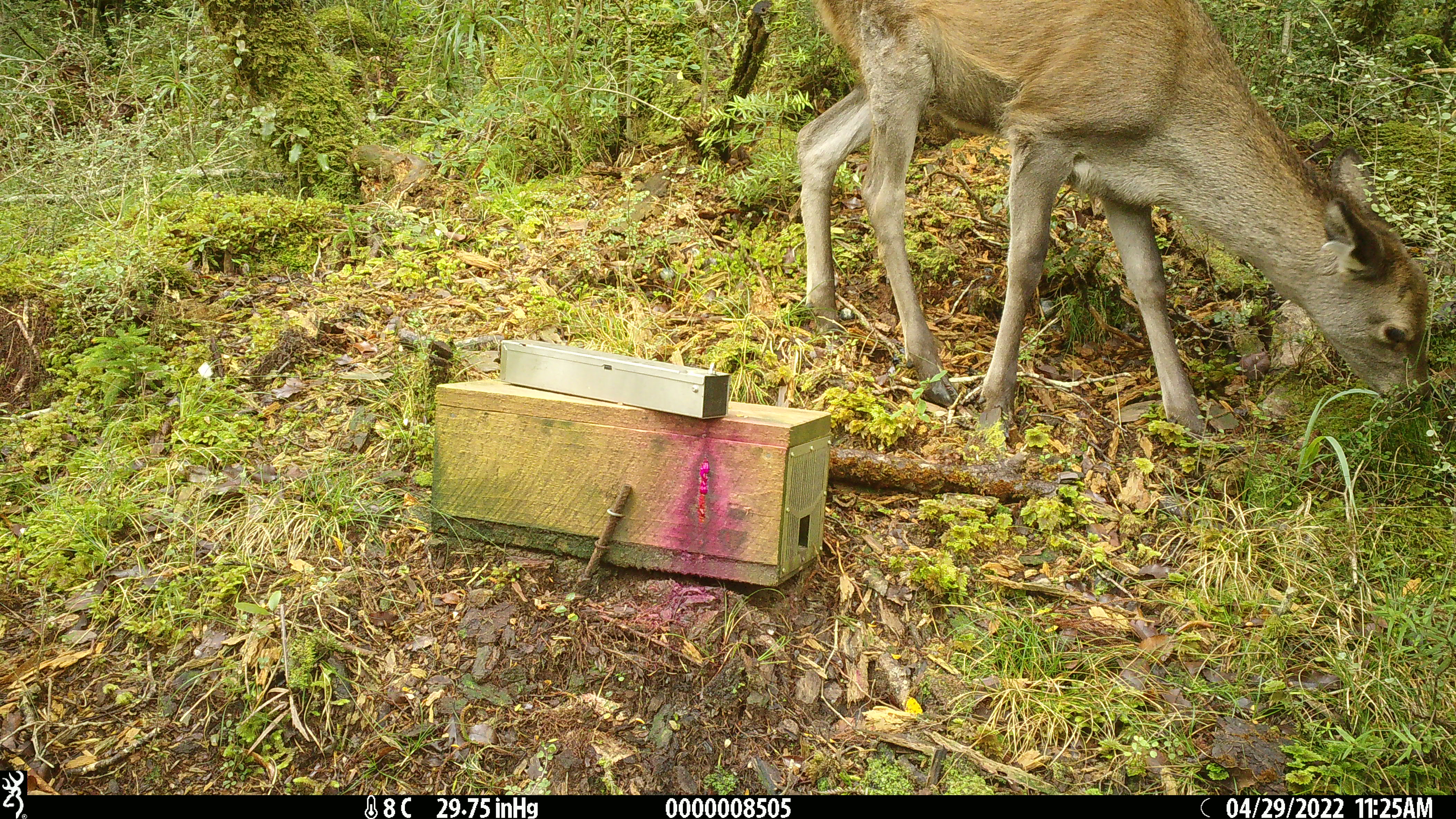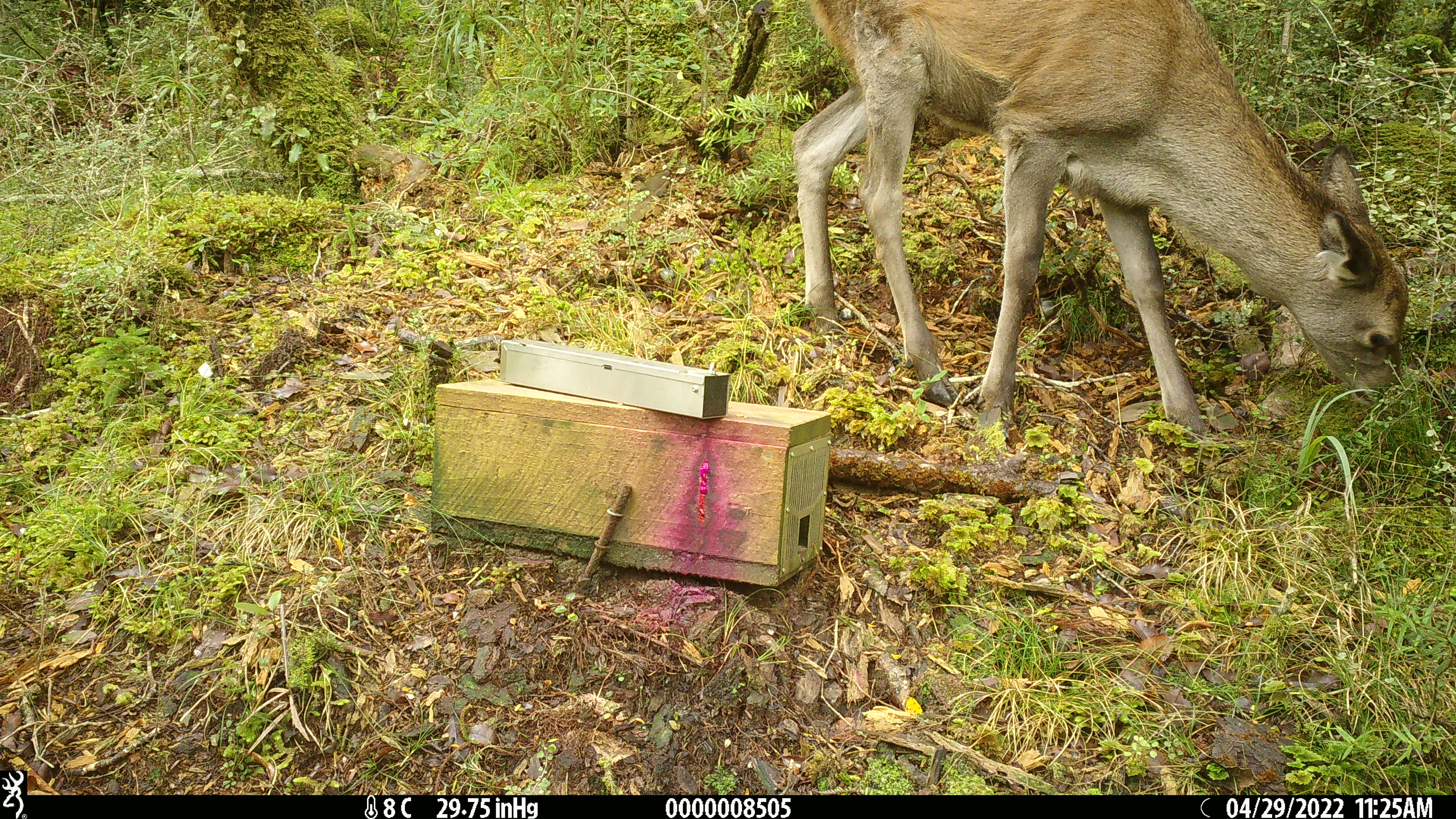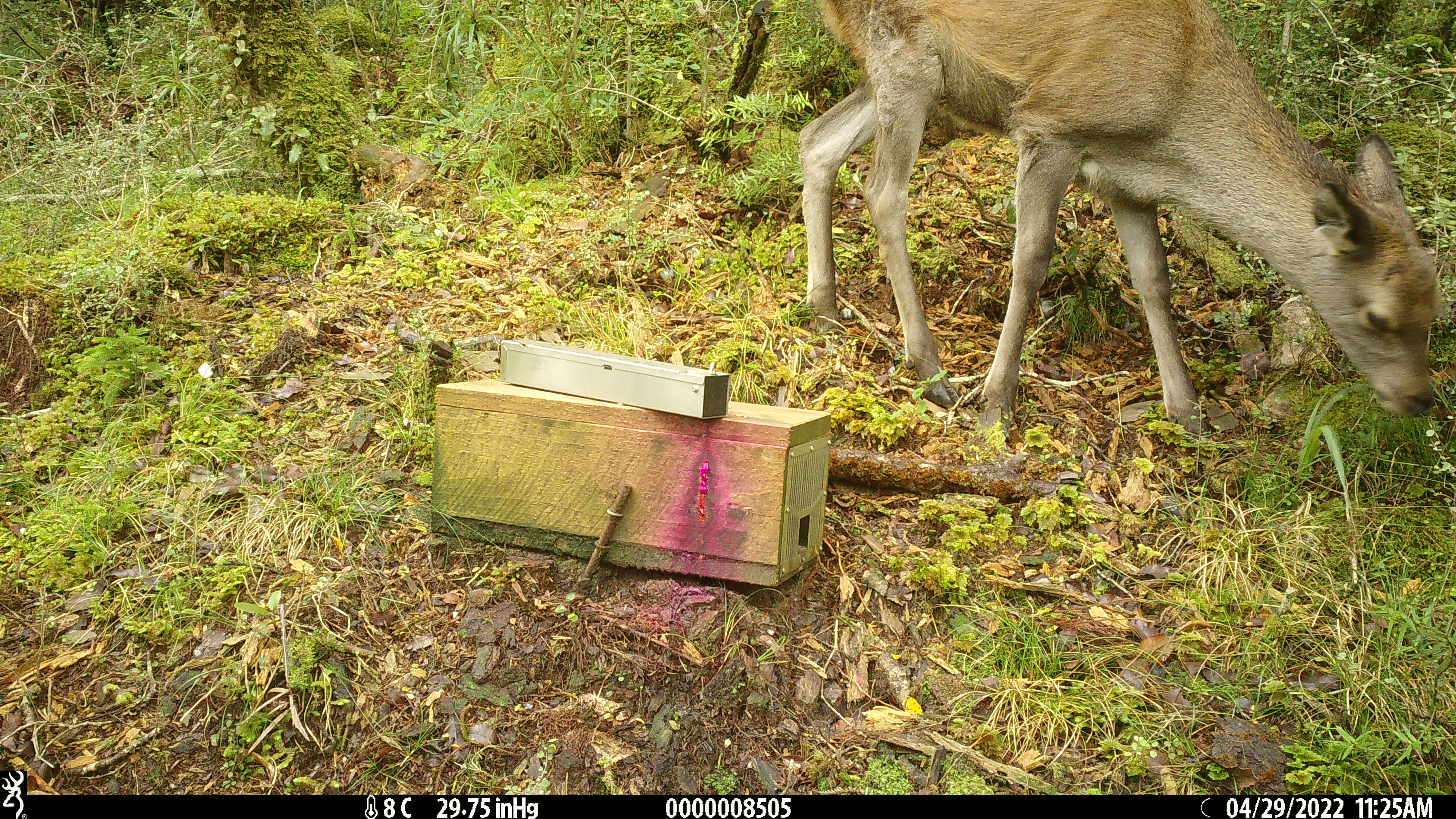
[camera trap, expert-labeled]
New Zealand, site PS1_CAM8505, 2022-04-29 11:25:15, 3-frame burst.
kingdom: Animalia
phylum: Chordata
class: Mammalia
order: Artiodactyla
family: Cervidae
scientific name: Cervidae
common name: deer